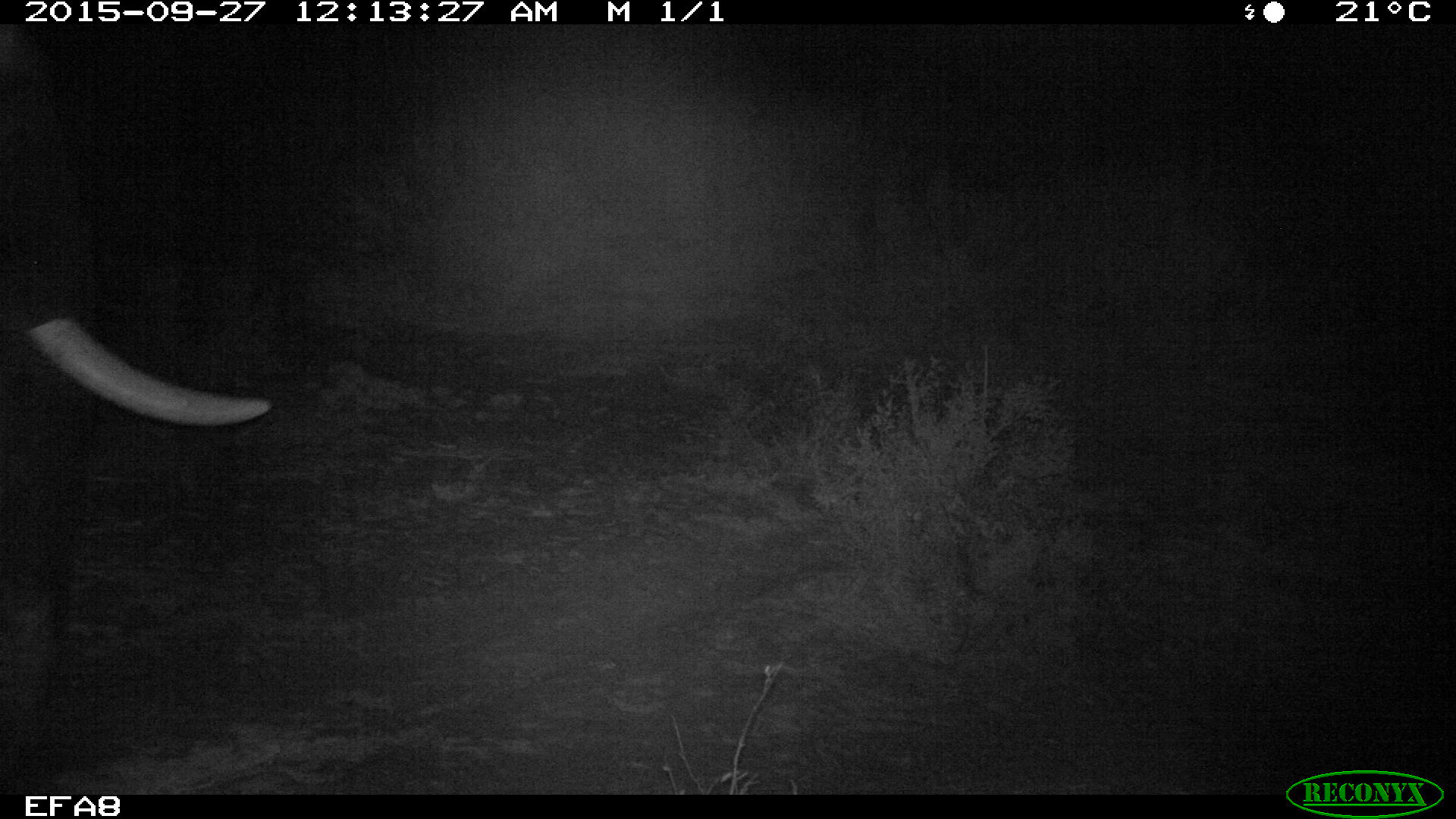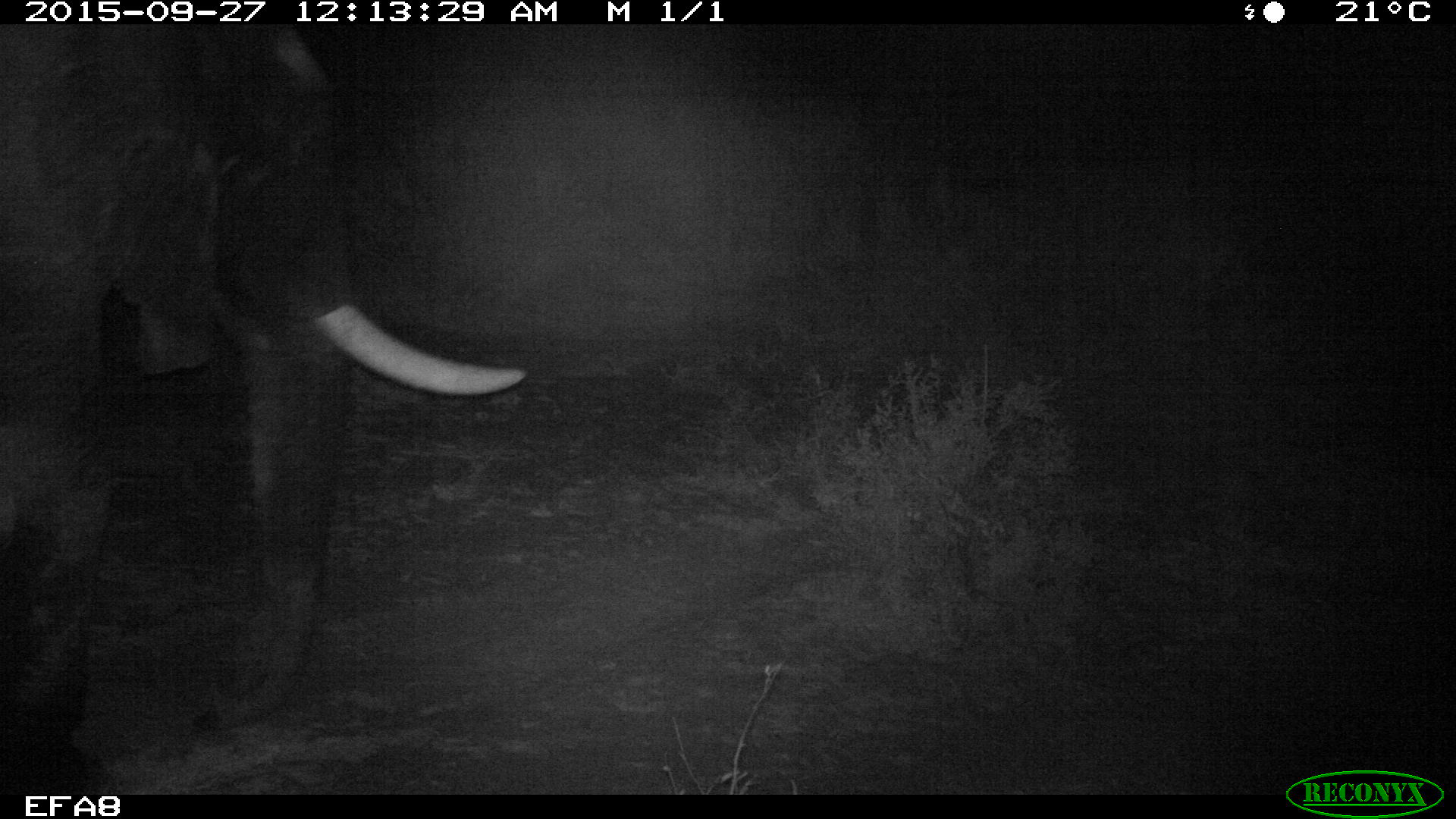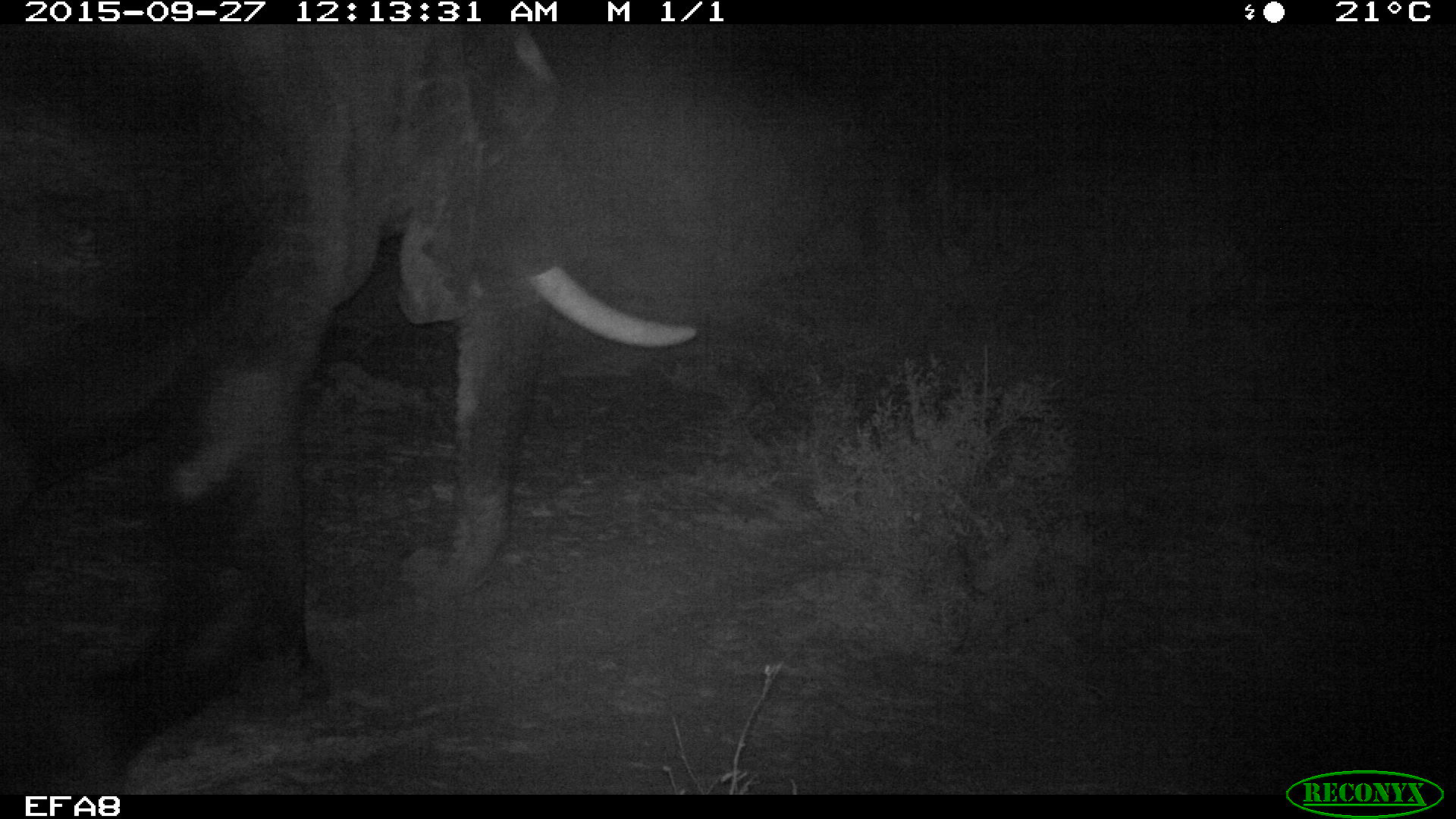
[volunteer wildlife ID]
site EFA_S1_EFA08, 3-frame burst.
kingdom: Animalia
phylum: Chordata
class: Mammalia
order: Proboscidea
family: Elephantidae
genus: Loxodonta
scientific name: Loxodonta africana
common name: african bush elephant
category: elephant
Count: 1.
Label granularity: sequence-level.